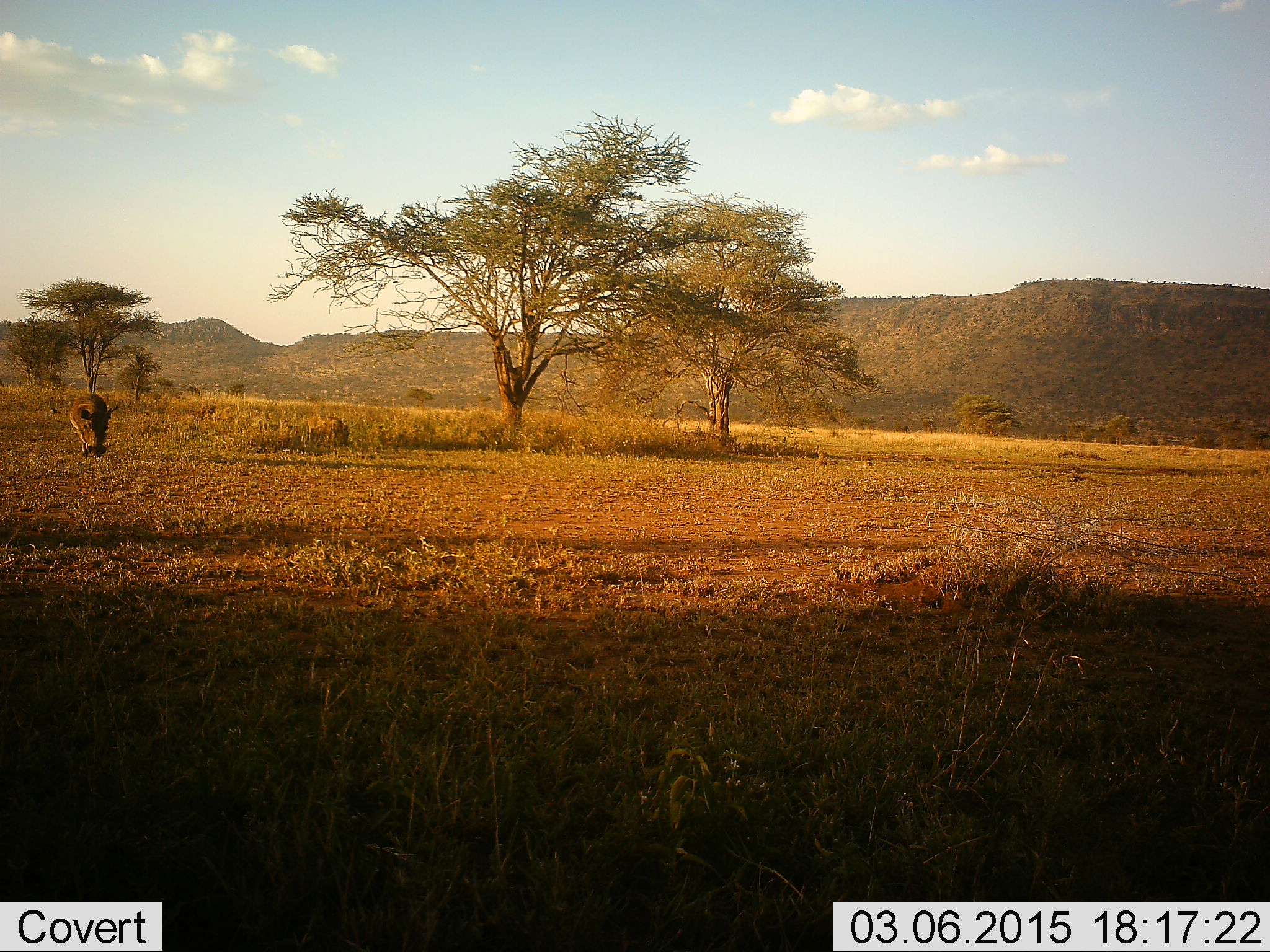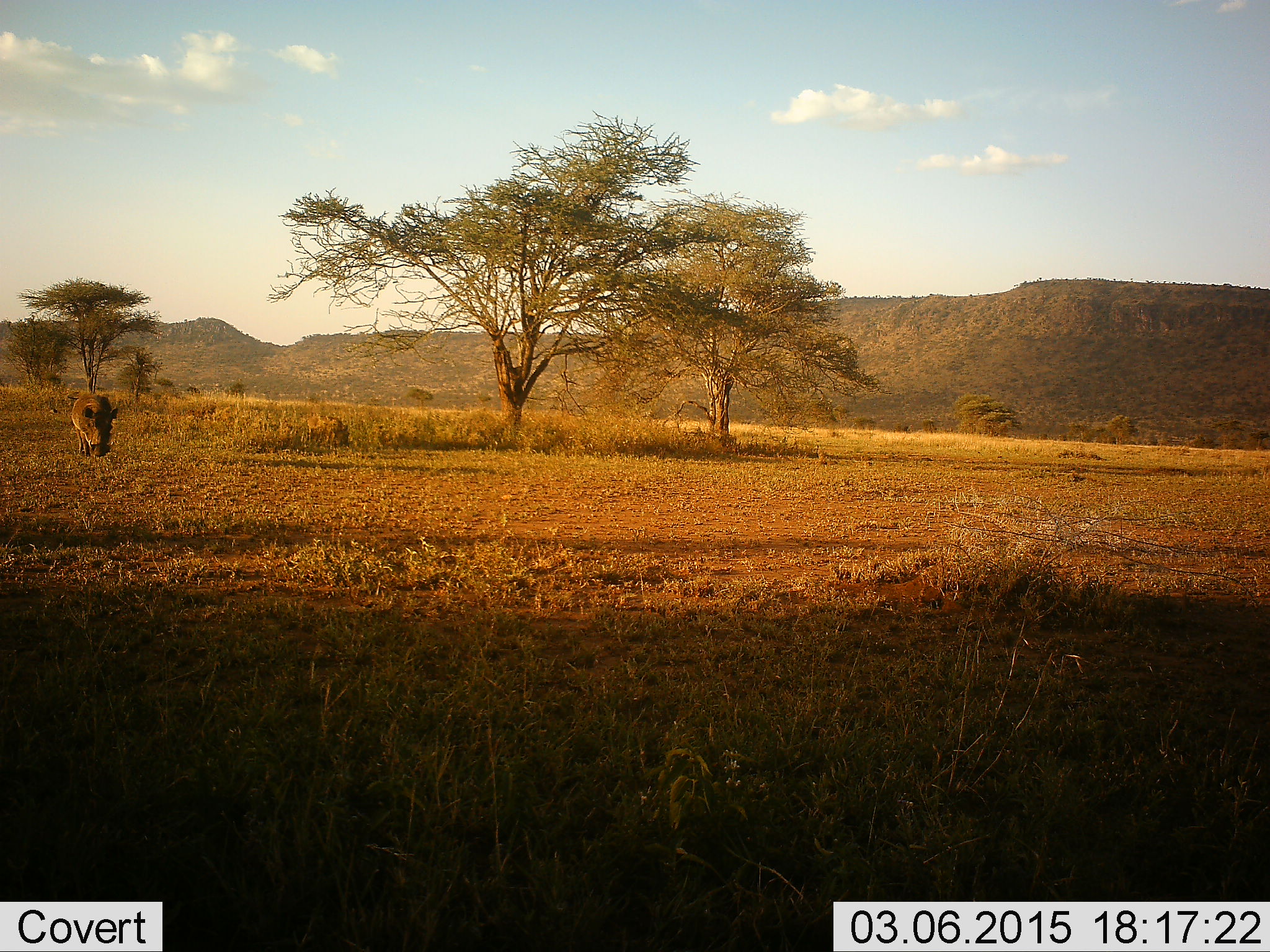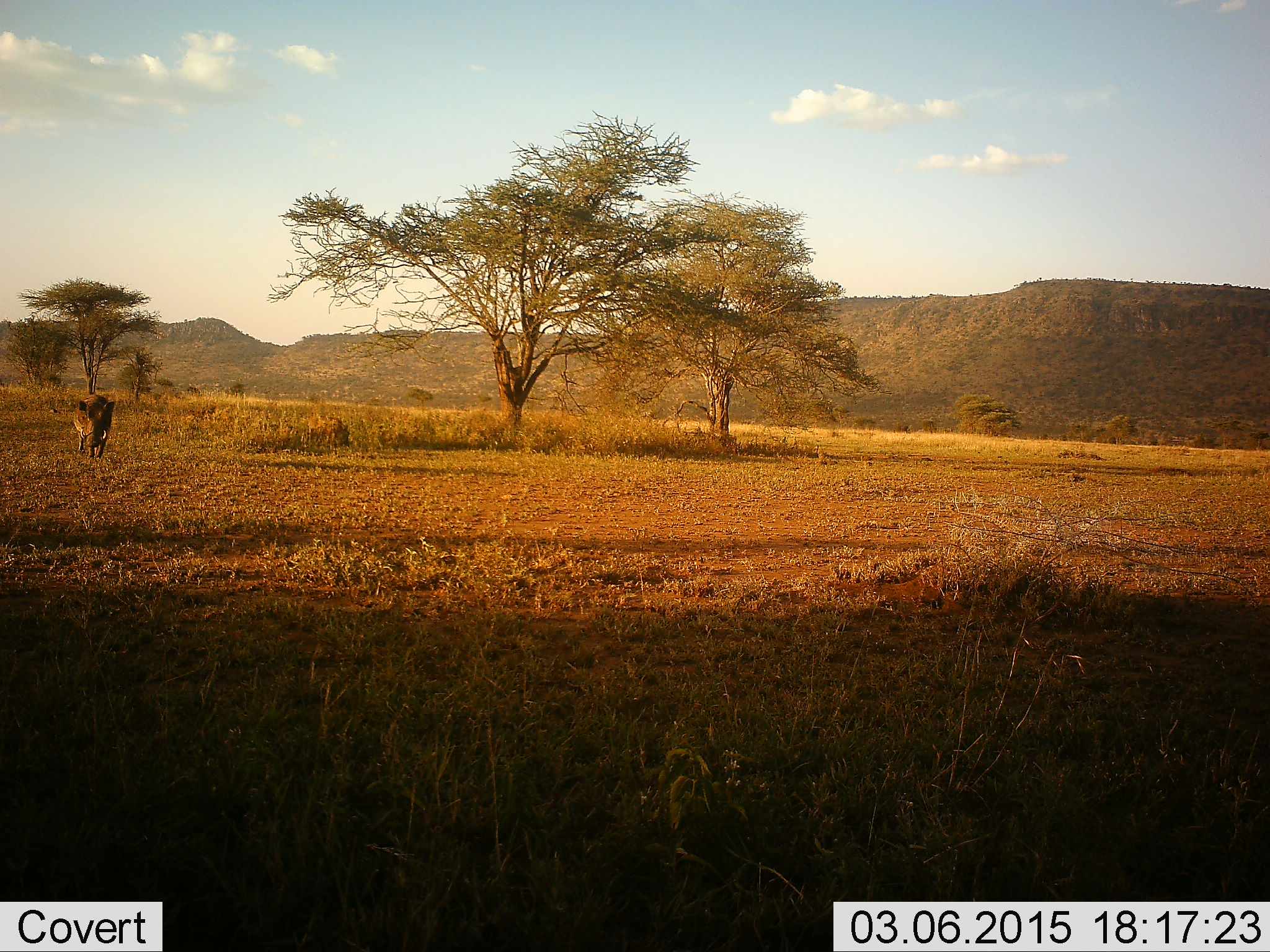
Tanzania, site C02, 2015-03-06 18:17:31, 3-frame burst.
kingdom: Animalia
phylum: Chordata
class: Mammalia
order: Artiodactyla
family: Suidae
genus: Phacochoerus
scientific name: Phacochoerus africanus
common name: warthog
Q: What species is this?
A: Warthog (Phacochoerus africanus).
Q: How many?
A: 1.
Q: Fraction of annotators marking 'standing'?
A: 40%.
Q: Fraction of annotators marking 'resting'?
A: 10%.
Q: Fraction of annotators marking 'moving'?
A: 30%.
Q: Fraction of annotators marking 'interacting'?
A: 0%.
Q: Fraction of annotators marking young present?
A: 0%.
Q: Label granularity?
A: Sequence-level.